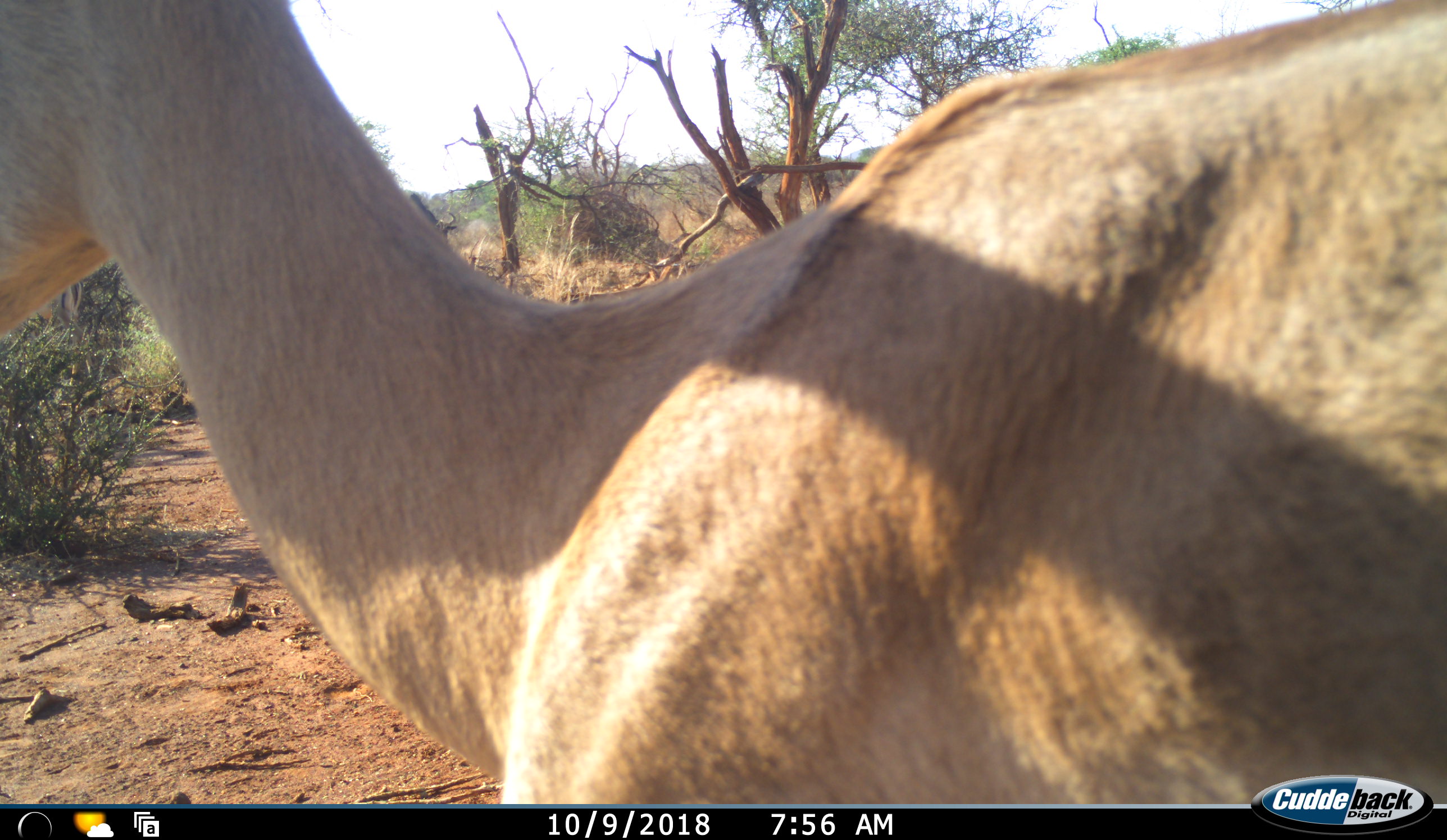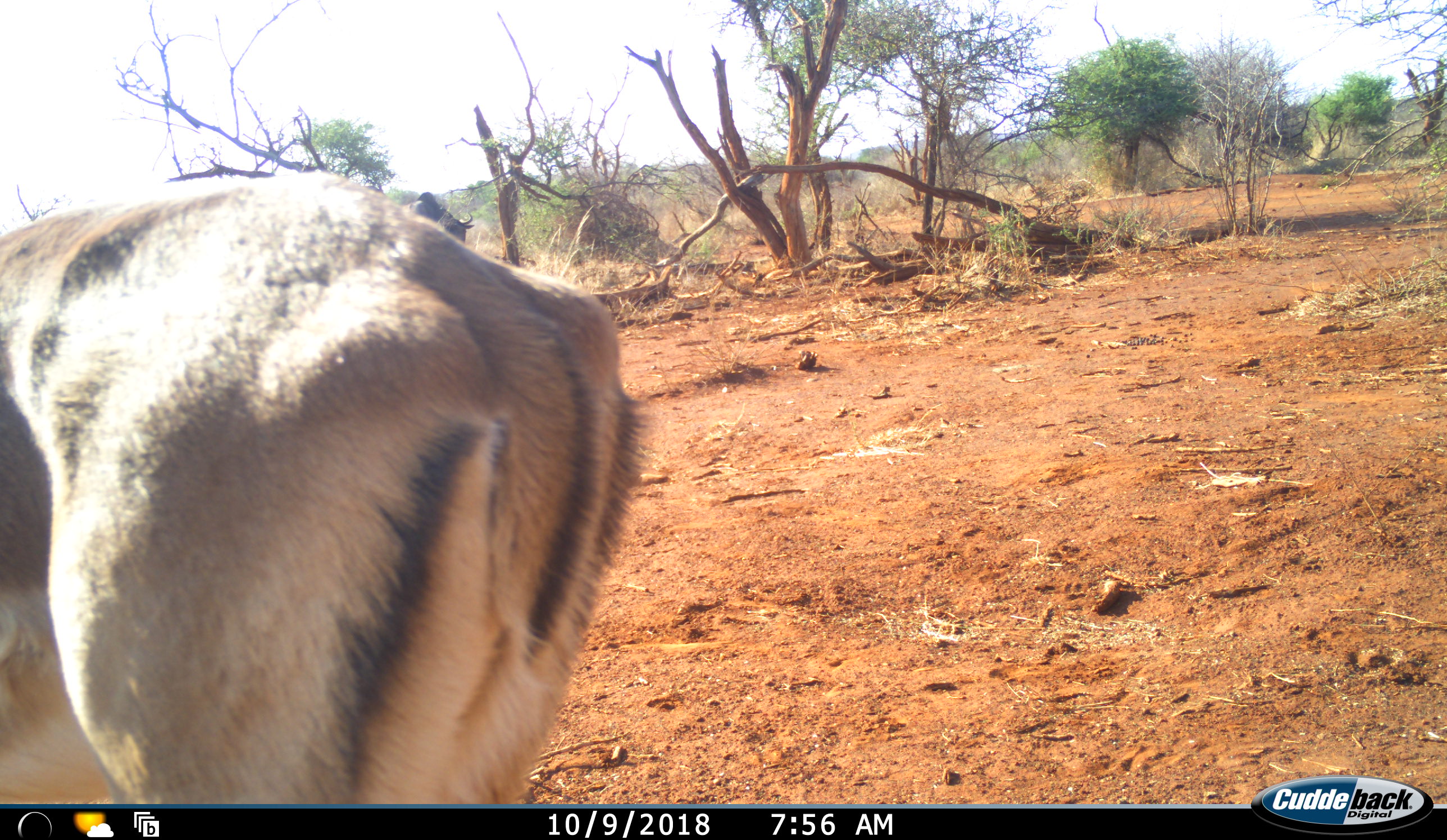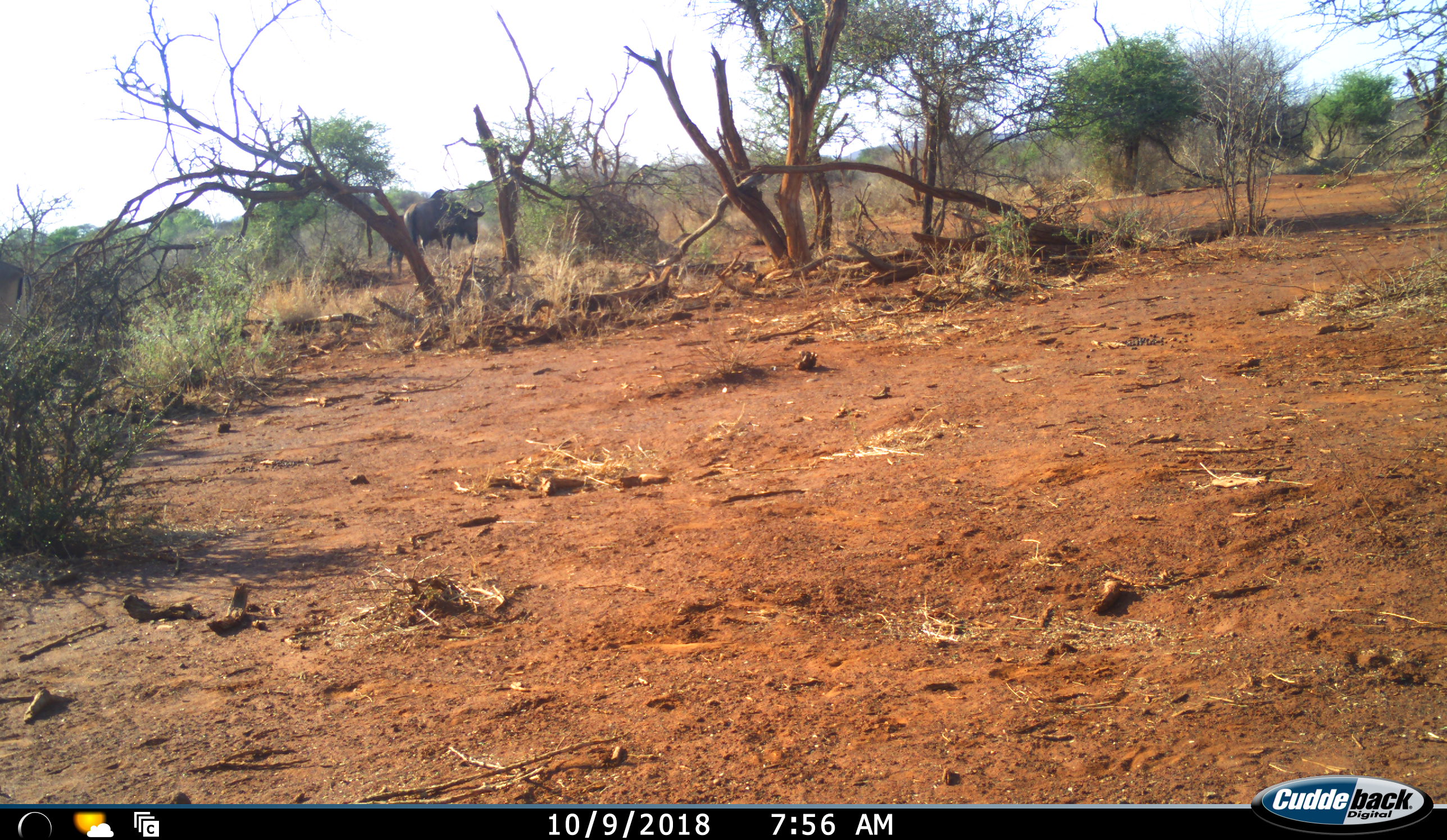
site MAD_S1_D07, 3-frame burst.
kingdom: Animalia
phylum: Chordata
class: Mammalia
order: Artiodactyla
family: Bovidae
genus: Aepyceros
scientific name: Aepyceros melampus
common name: impala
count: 1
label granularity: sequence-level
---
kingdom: Animalia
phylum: Chordata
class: Mammalia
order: Artiodactyla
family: Bovidae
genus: Connochaetes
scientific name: Connochaetes taurinus taurinus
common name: blue wildebeest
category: wildebeestblue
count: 1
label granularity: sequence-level